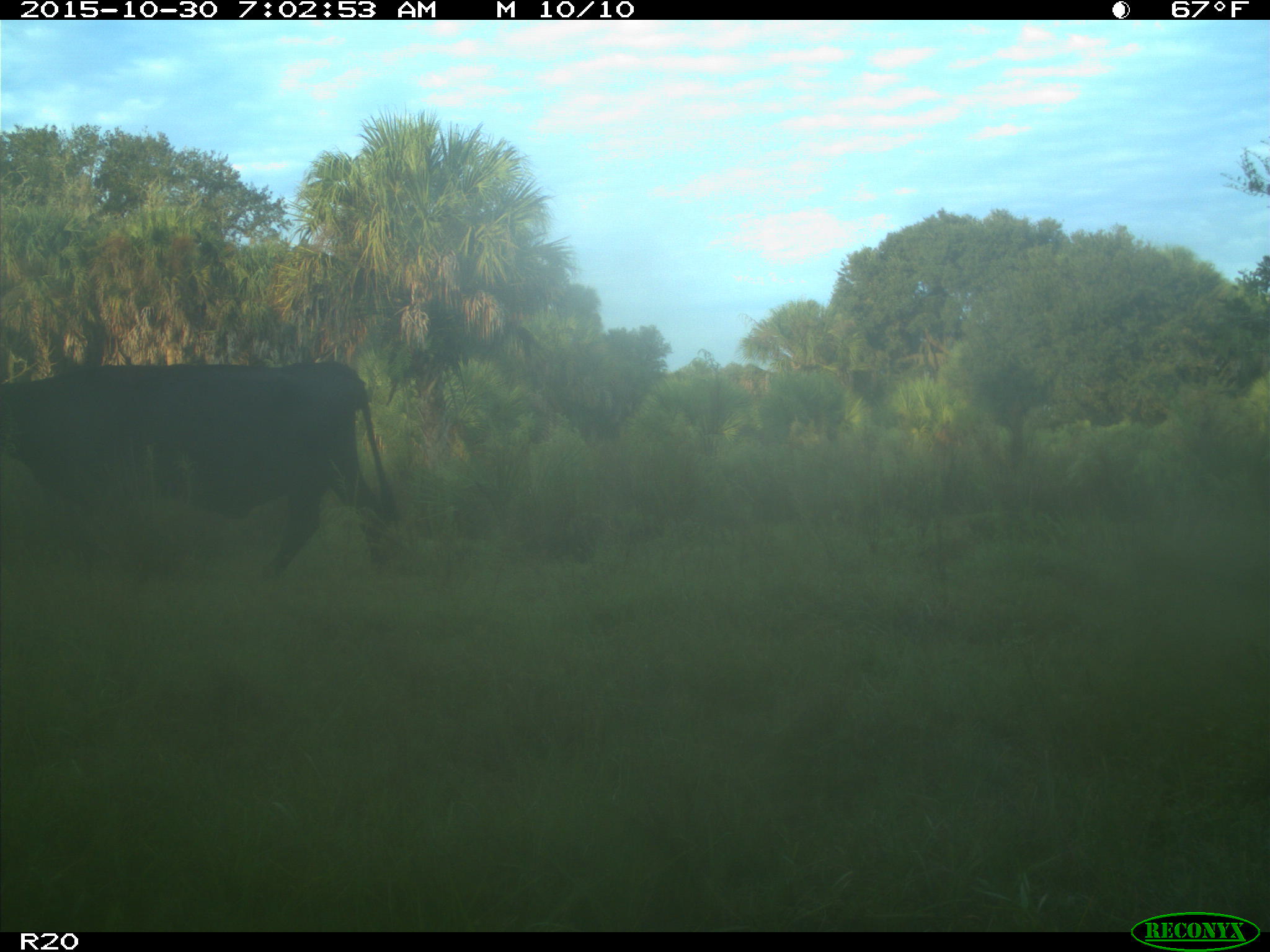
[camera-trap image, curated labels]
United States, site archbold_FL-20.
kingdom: Animalia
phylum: Chordata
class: Mammalia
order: Artiodactyla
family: Bovidae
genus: Bos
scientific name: Bos taurus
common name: domestic cow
Bos taurus (domestic cow).